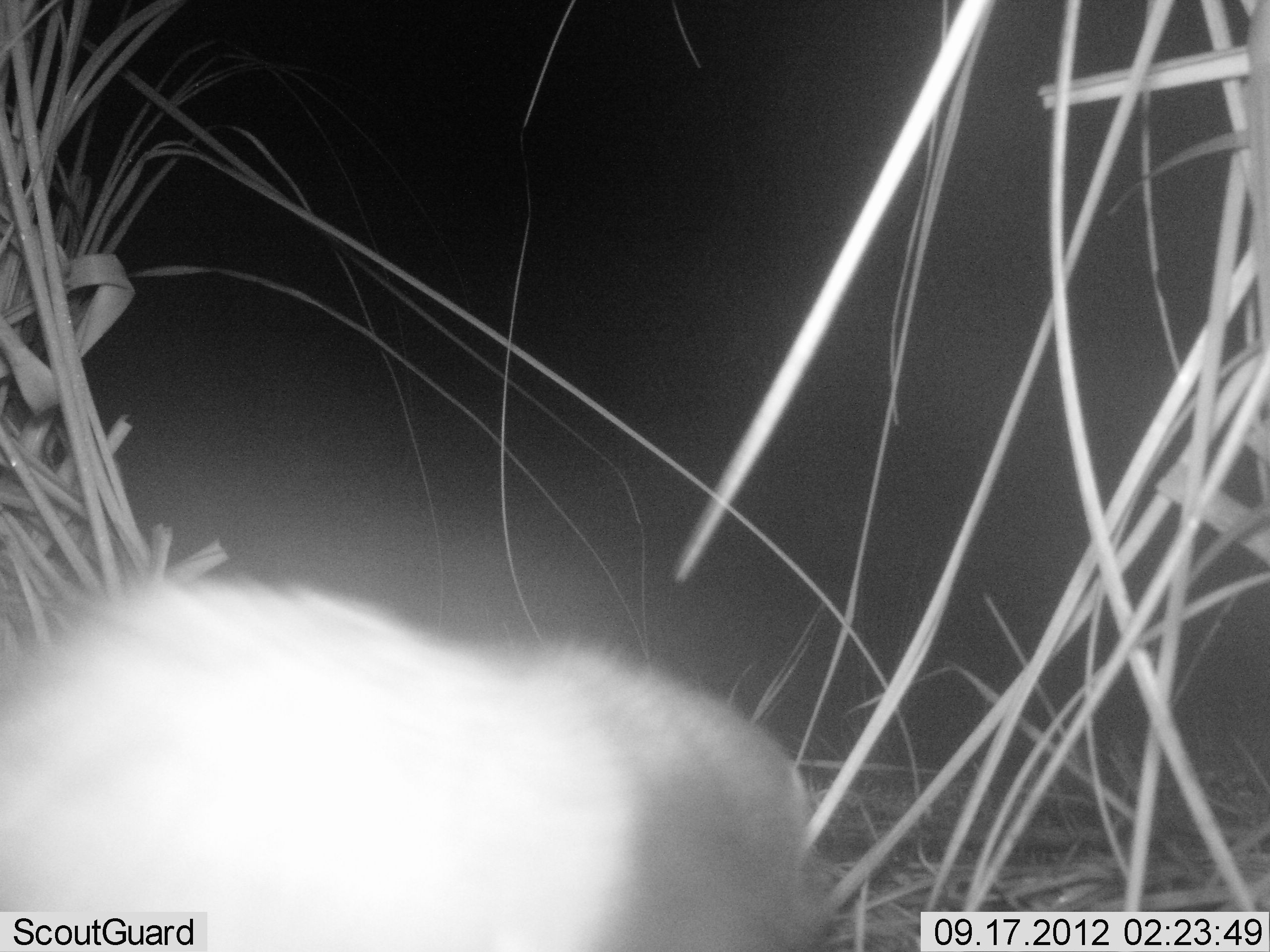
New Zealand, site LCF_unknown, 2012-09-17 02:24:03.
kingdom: Animalia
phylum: Chordata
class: Mammalia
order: Carnivora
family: Mustelidae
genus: Mustela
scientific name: Mustela furo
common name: ferret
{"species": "ferret (Mustela furo)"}